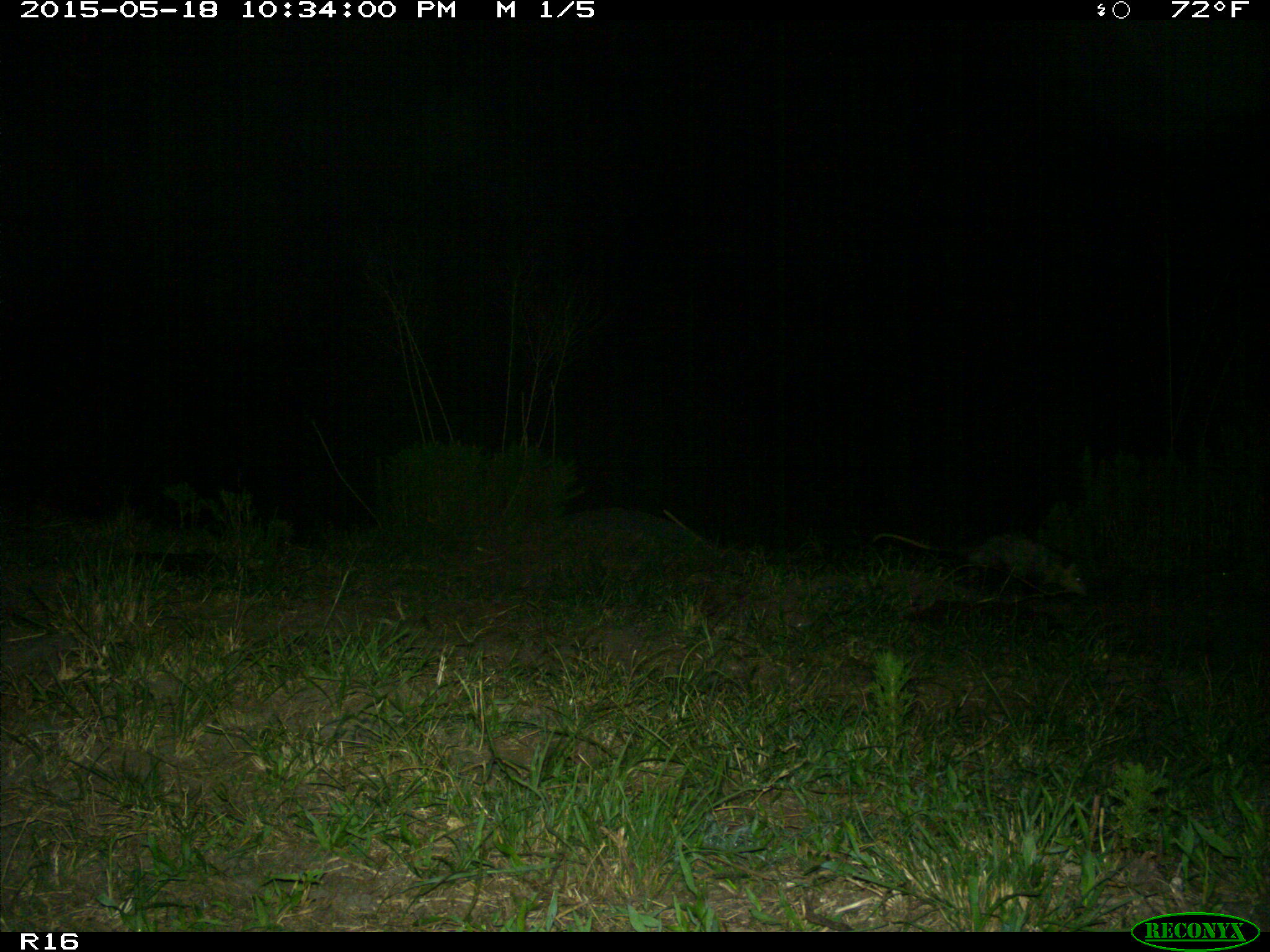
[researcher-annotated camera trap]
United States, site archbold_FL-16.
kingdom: Animalia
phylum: Chordata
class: Mammalia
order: Didelphimorphia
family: Didelphidae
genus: Didelphis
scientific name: Didelphis virginiana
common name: virginia opossum